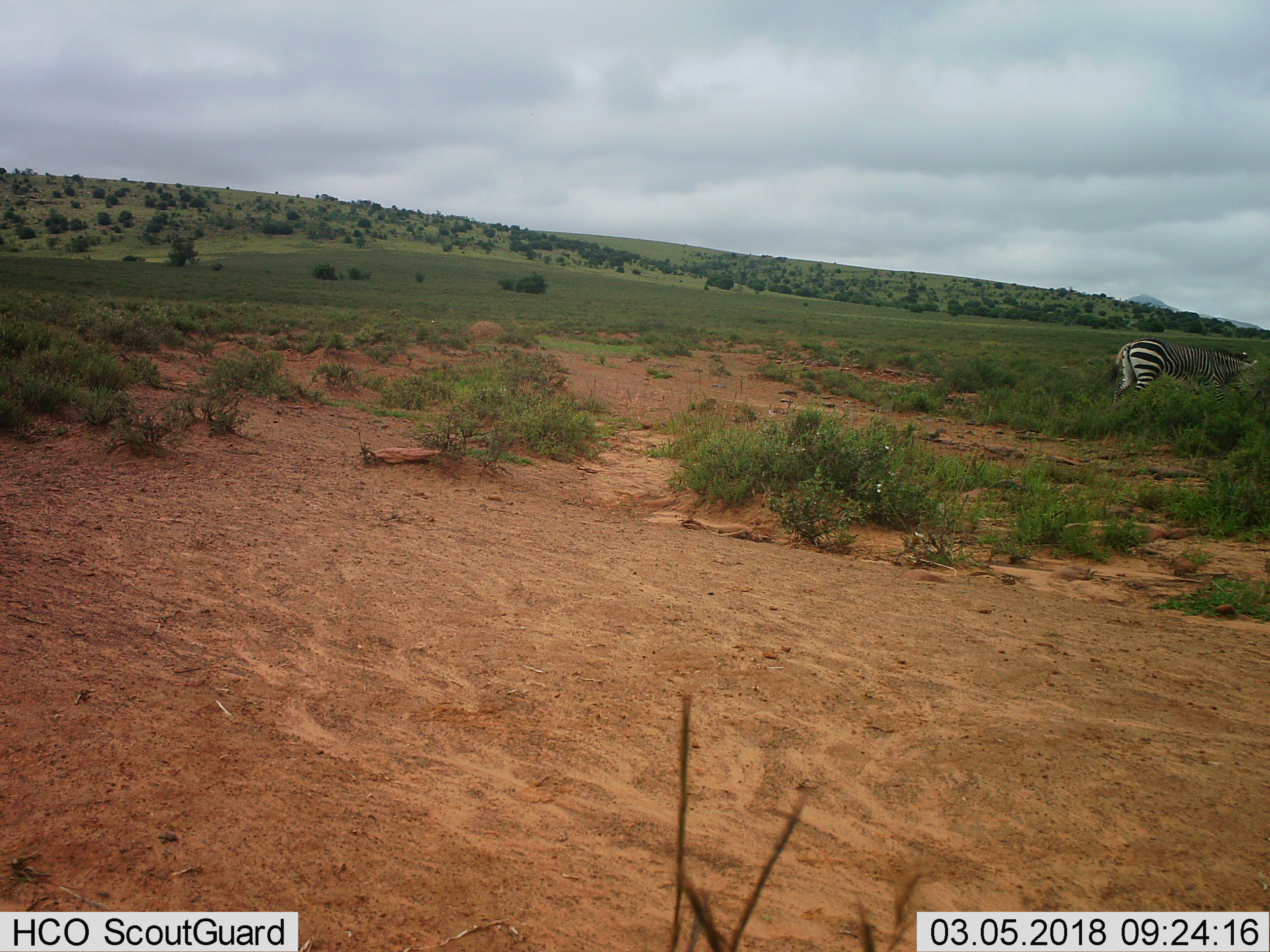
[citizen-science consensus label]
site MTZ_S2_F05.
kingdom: Animalia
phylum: Chordata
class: Mammalia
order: Perissodactyla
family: Equidae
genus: Equus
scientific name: Equus zebra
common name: mountain zebra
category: zebramountain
Zebramountain (mountain zebra) (Equus zebra), count 1. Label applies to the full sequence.